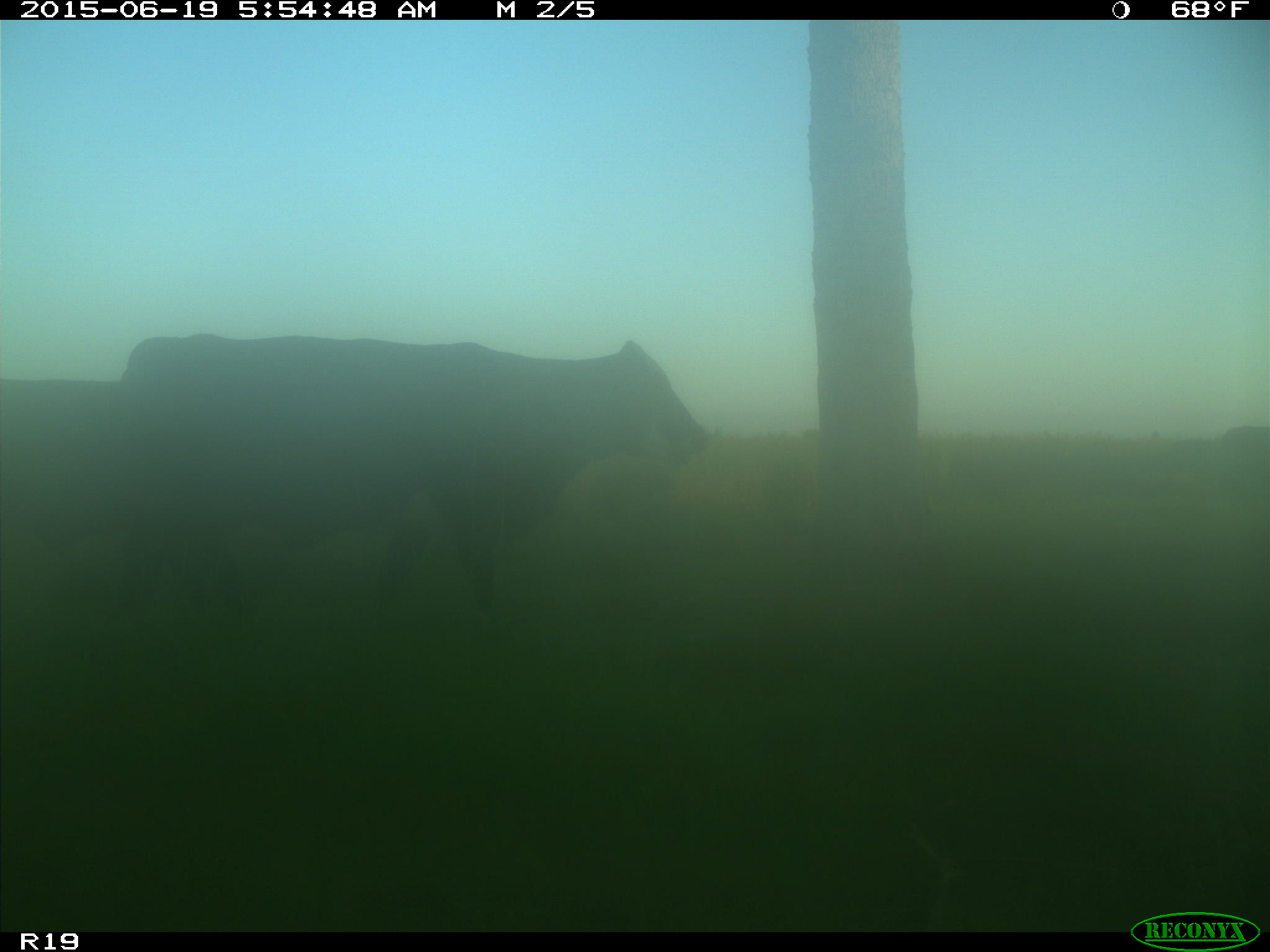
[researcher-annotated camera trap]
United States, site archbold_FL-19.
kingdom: Animalia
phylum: Chordata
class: Mammalia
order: Artiodactyla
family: Bovidae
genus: Bos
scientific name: Bos taurus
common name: domestic cow